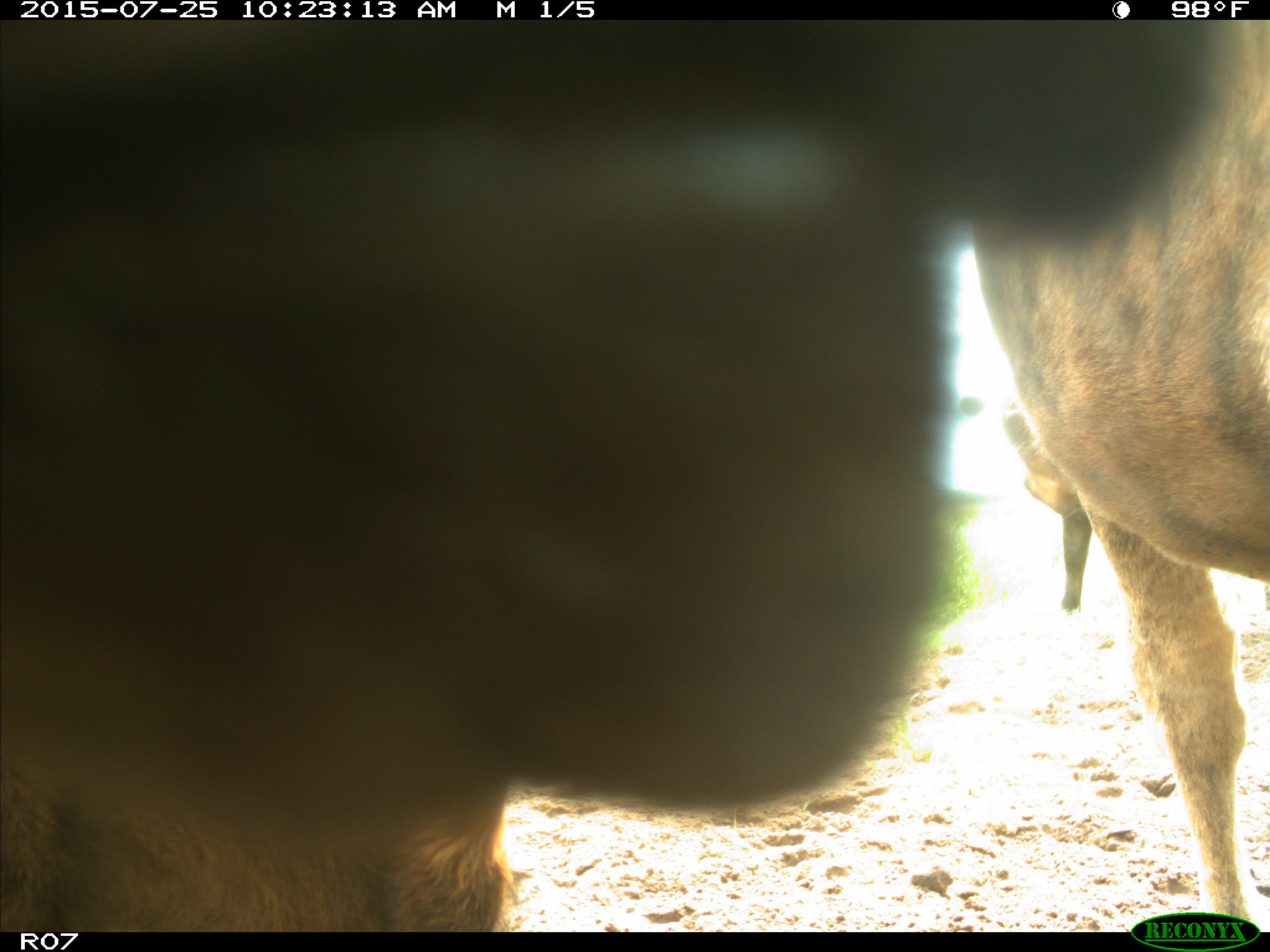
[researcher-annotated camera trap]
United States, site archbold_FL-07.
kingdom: Animalia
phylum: Chordata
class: Mammalia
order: Artiodactyla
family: Bovidae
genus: Bos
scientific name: Bos taurus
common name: domestic cow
Bos taurus (domestic cow).